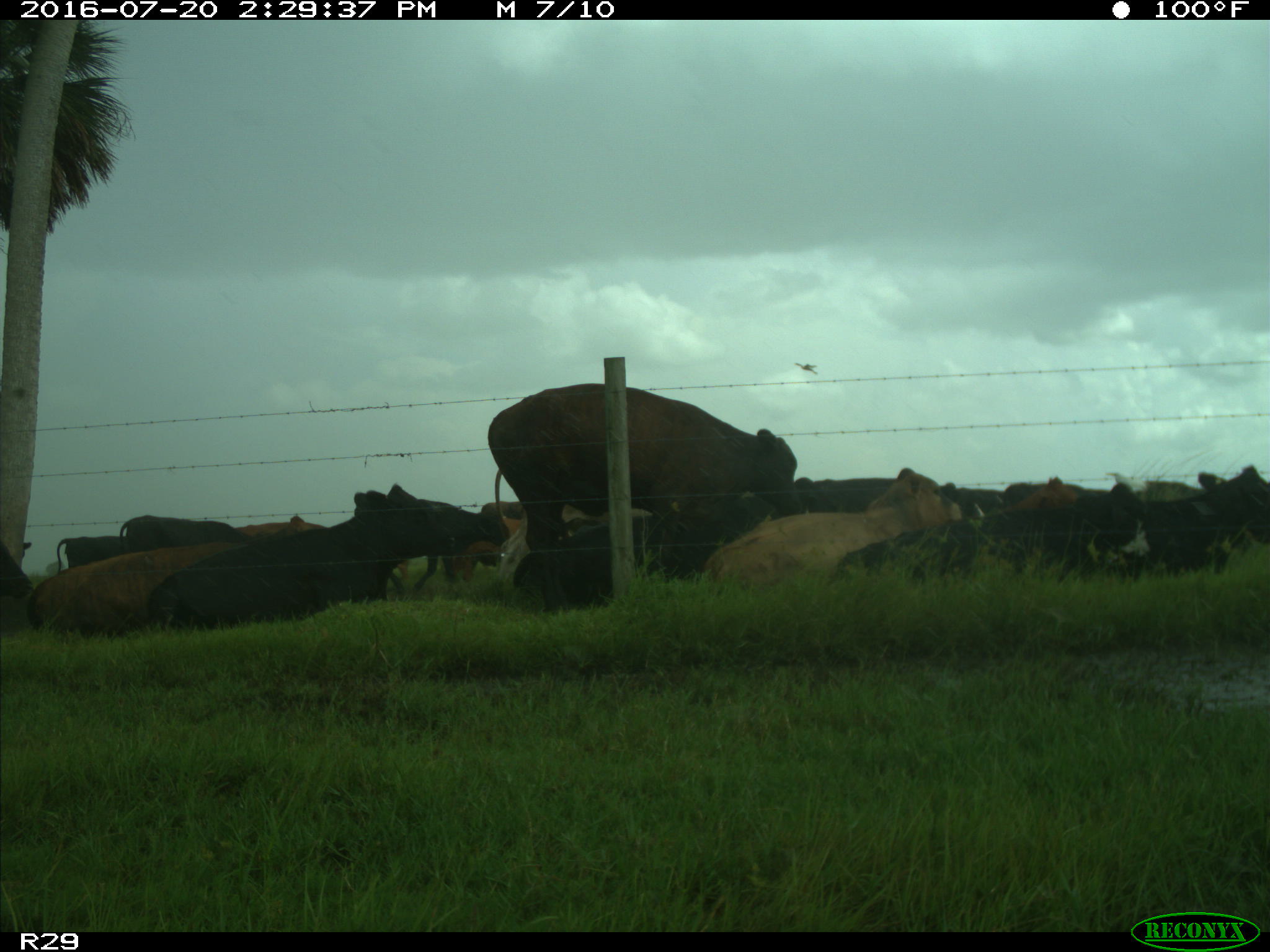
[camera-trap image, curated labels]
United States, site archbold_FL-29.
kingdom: Animalia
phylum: Chordata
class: Mammalia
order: Artiodactyla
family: Bovidae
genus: Bos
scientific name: Bos taurus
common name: domestic cow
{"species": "Bos taurus (domestic cow)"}